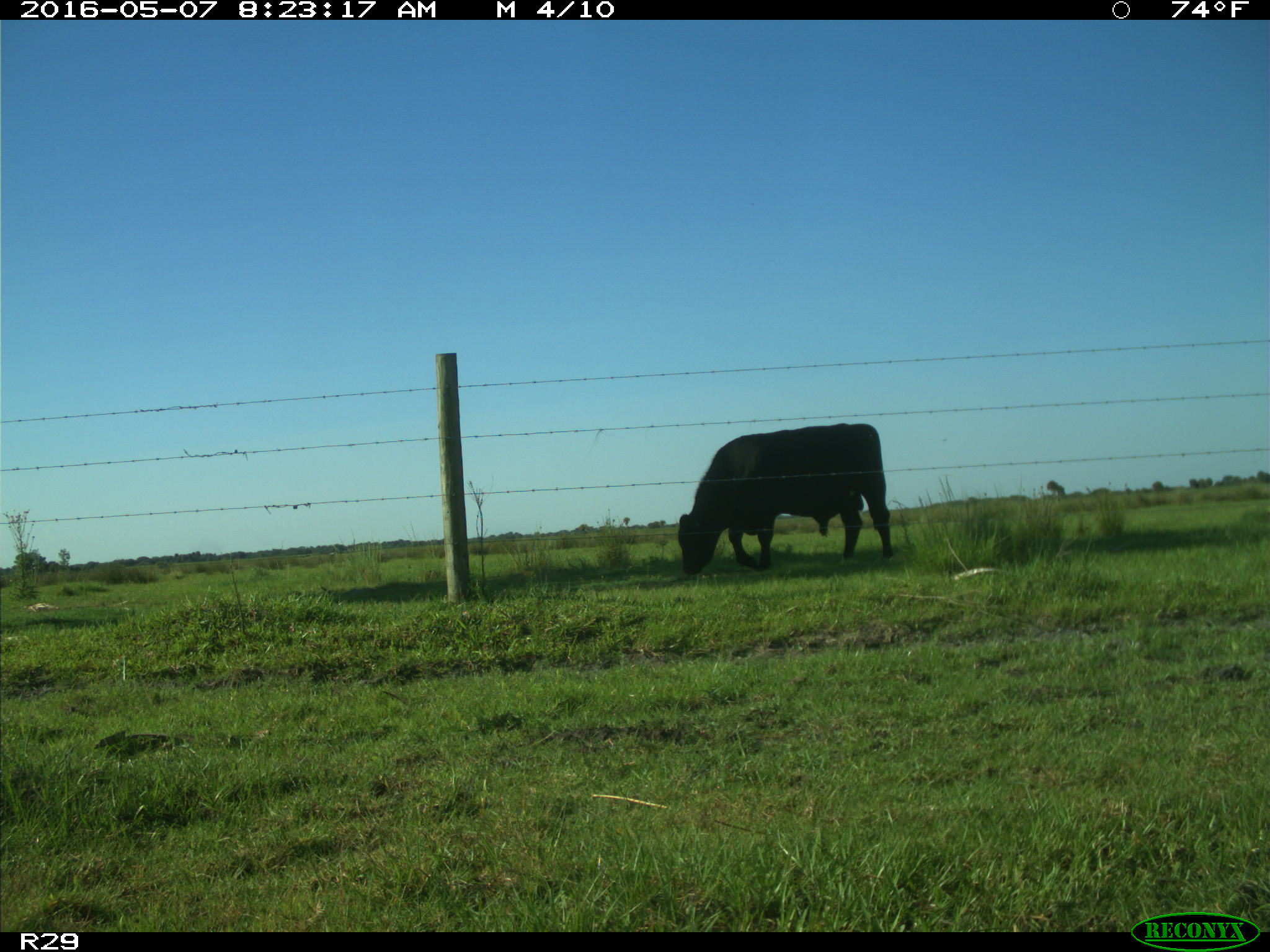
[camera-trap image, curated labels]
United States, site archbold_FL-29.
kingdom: Animalia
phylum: Chordata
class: Mammalia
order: Artiodactyla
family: Bovidae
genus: Bos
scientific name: Bos taurus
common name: domestic cow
Bos taurus (domestic cow).